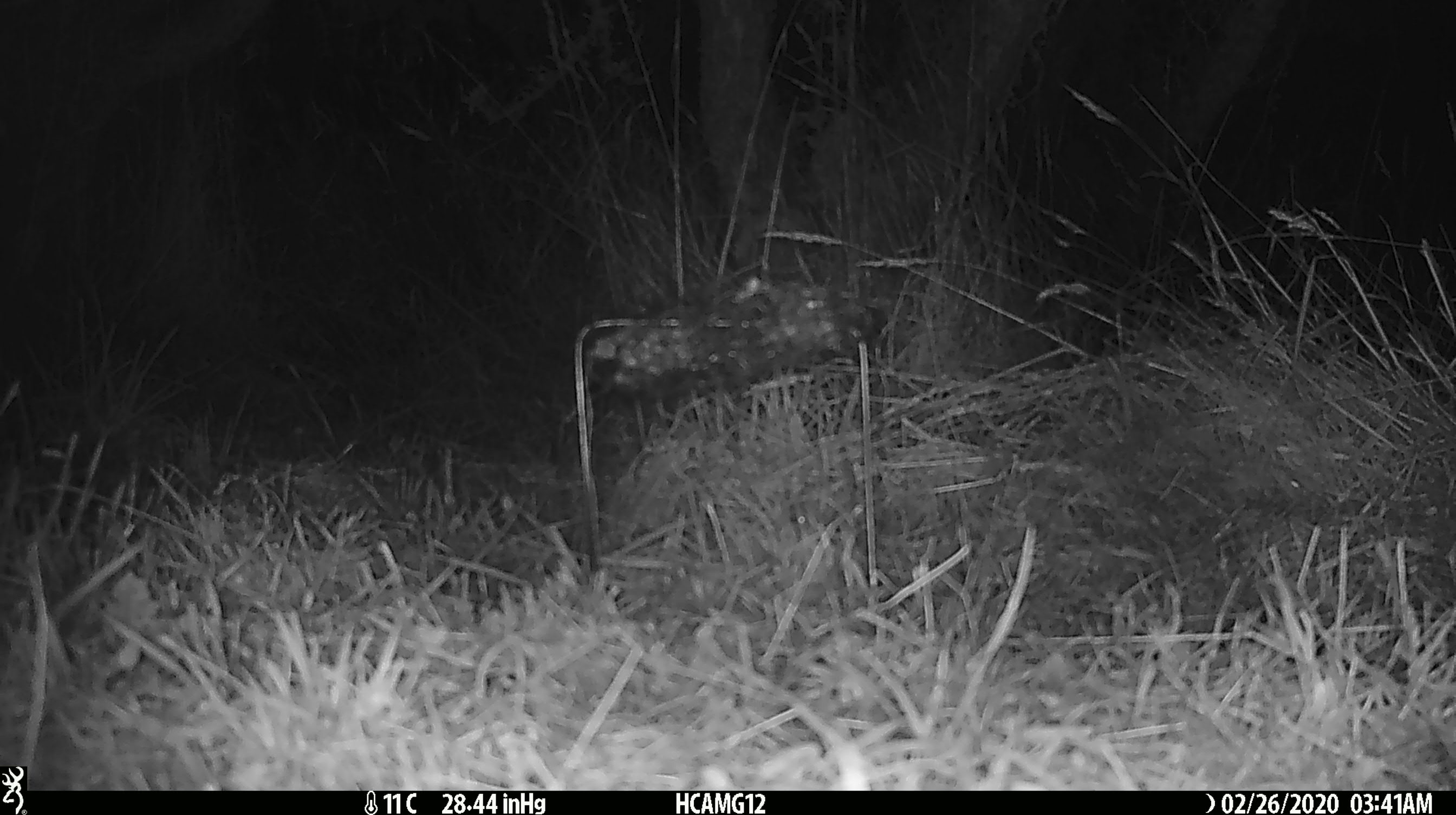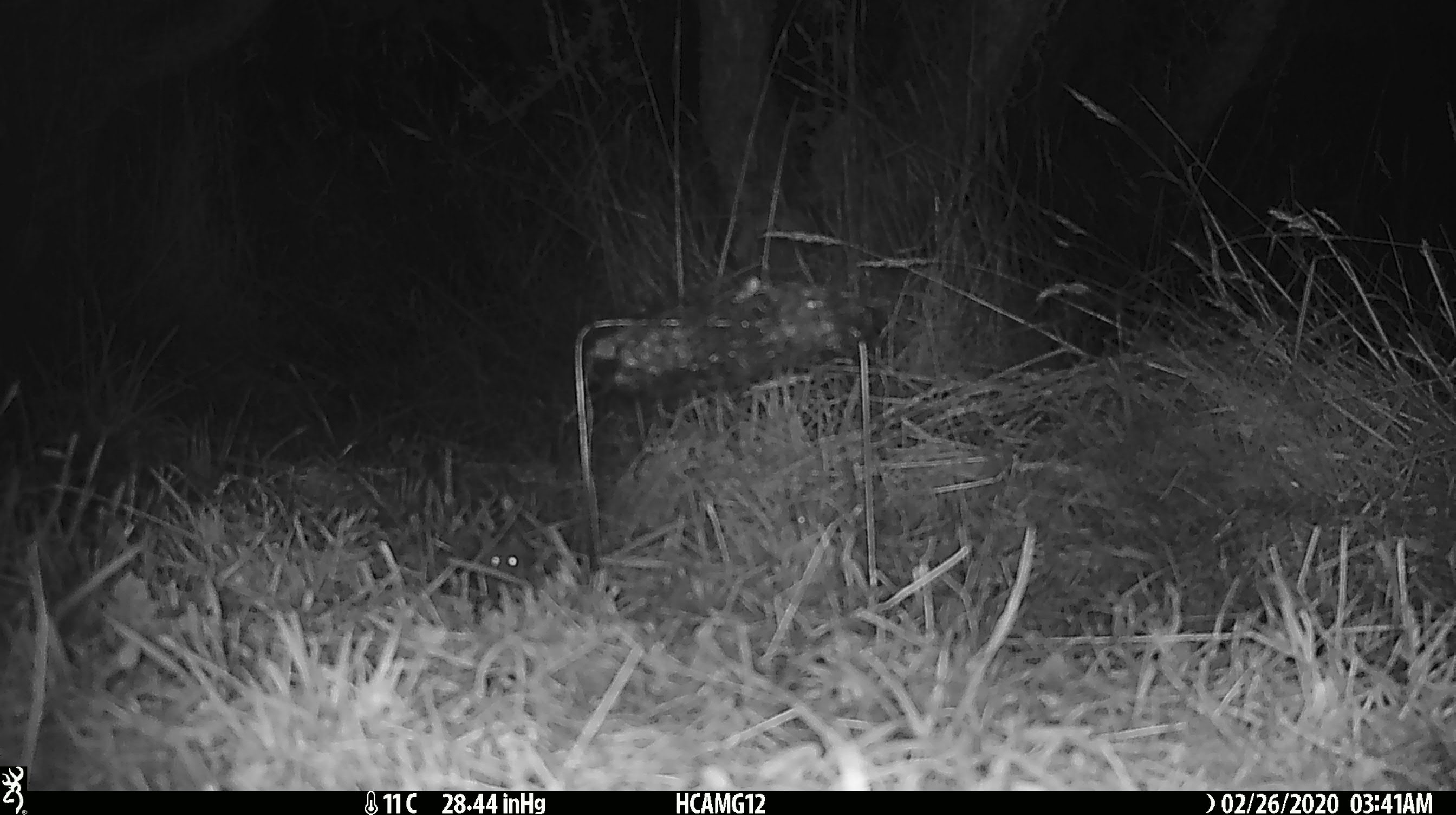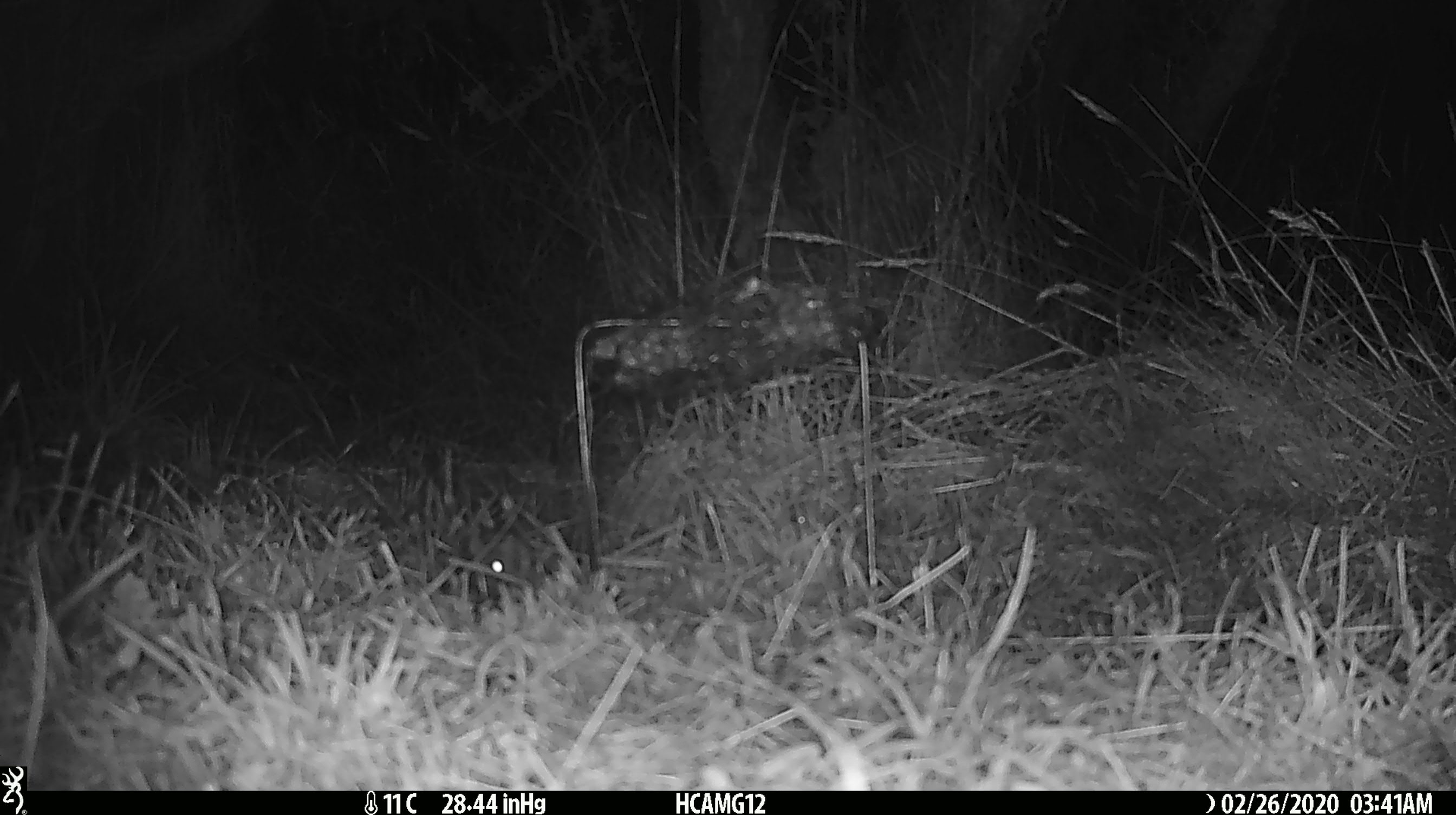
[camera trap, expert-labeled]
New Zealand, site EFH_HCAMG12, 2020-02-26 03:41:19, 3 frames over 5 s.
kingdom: Animalia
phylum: Chordata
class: Mammalia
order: Rodentia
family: Muridae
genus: Mus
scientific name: Mus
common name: mouse